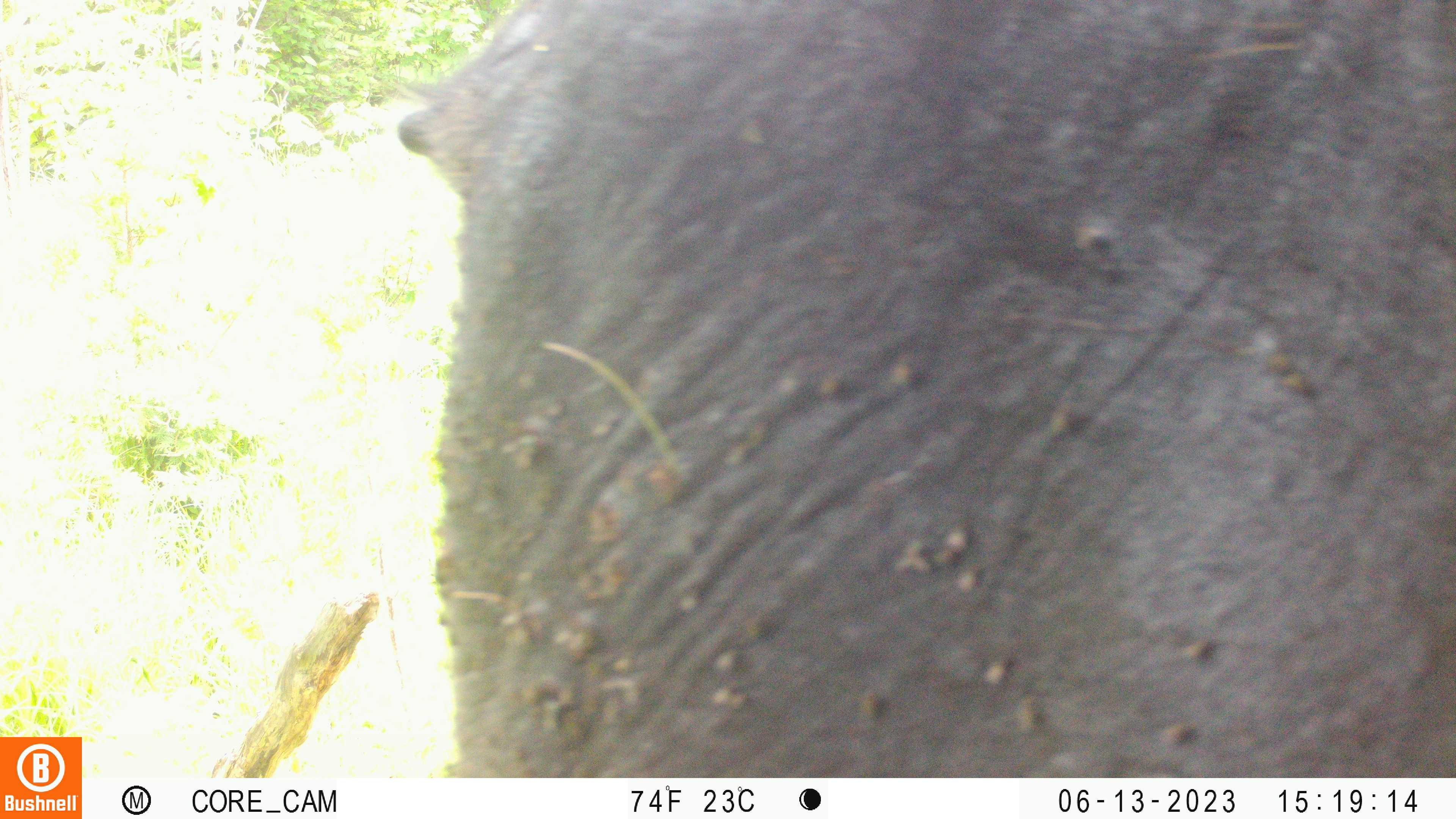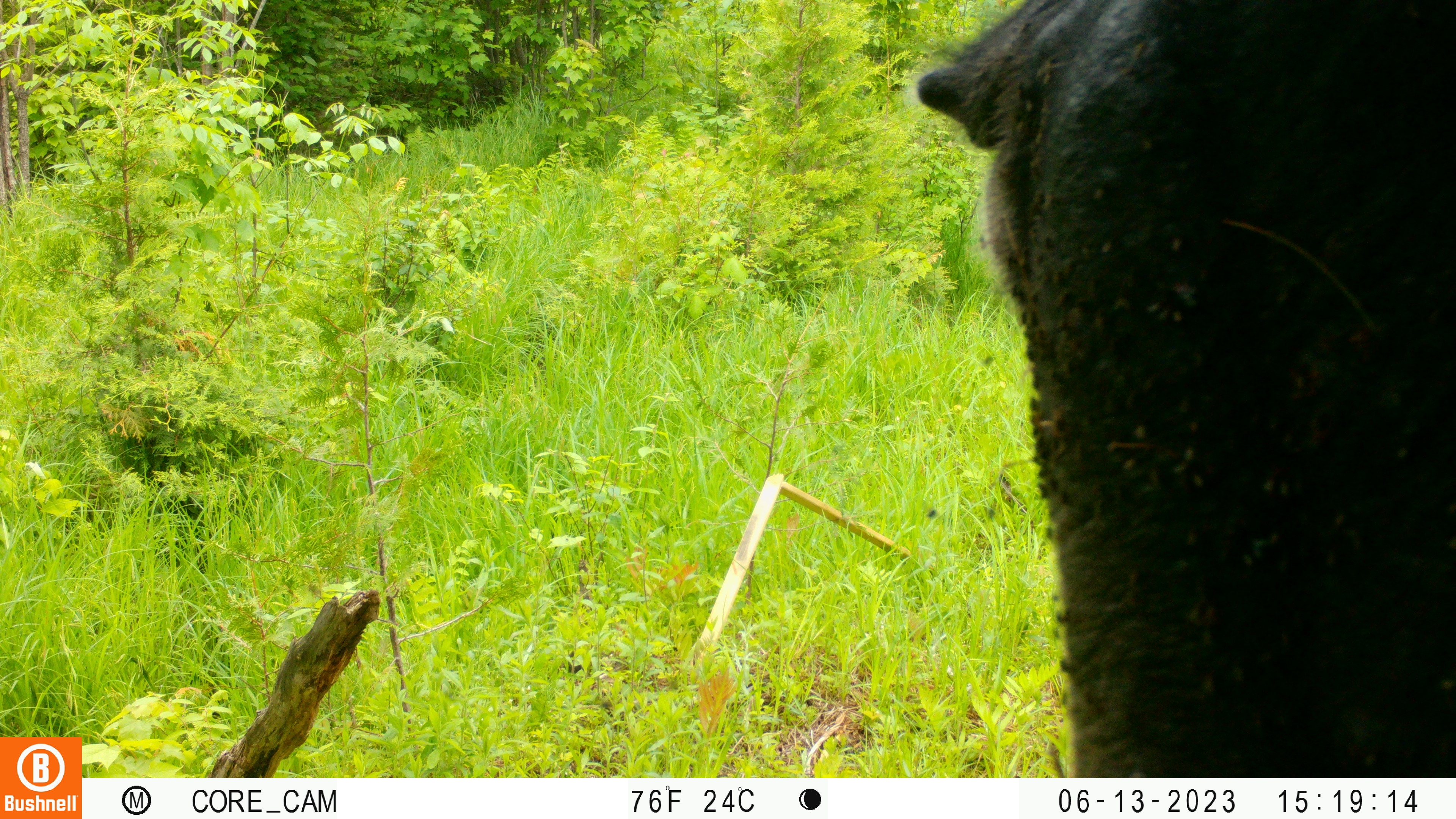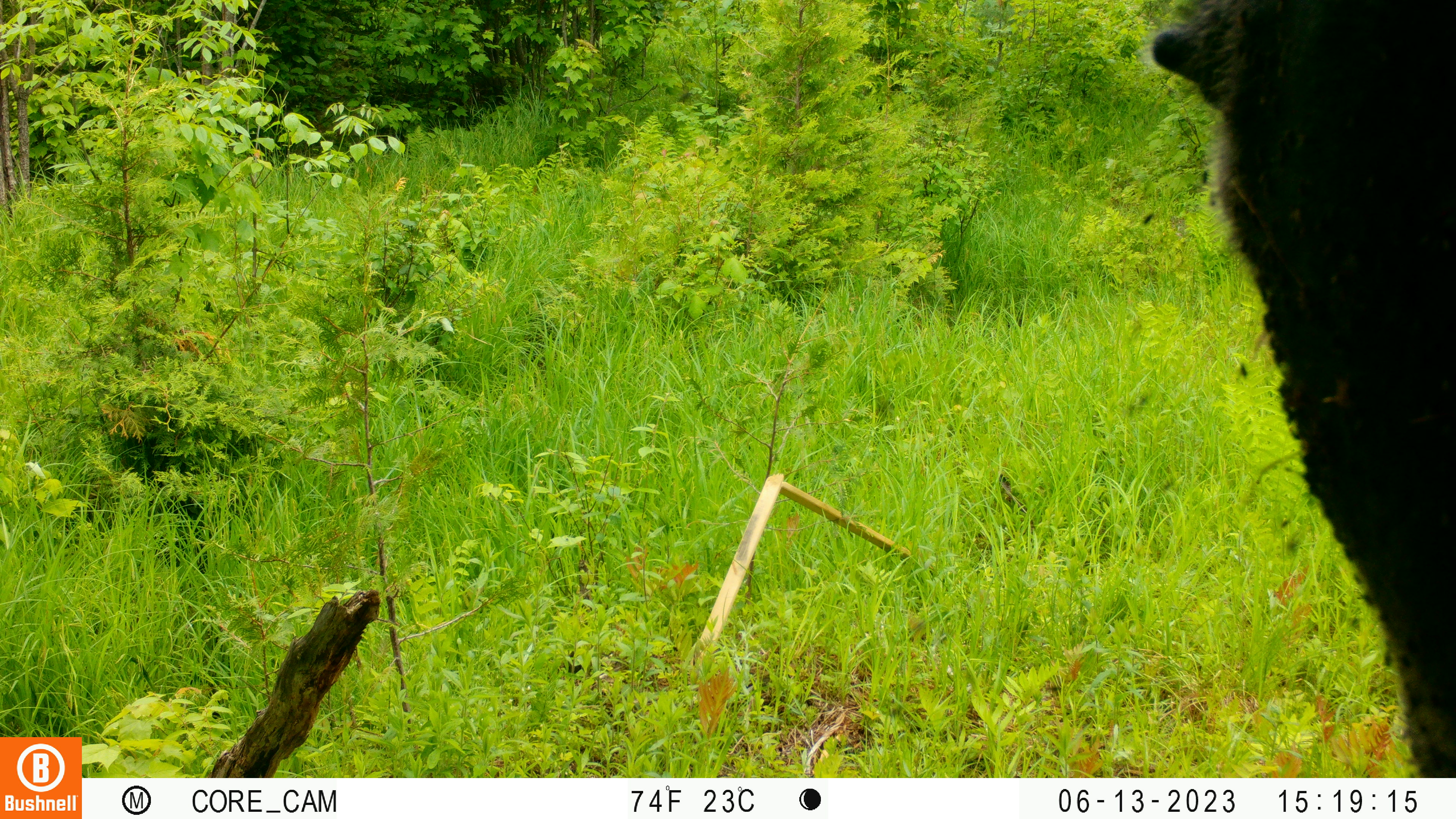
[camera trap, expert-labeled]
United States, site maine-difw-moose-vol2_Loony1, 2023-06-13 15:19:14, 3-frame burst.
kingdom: Animalia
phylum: Chordata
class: Mammalia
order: Artiodactyla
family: Cervidae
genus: Alces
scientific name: Alces alces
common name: moose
Moose (Alces alces).